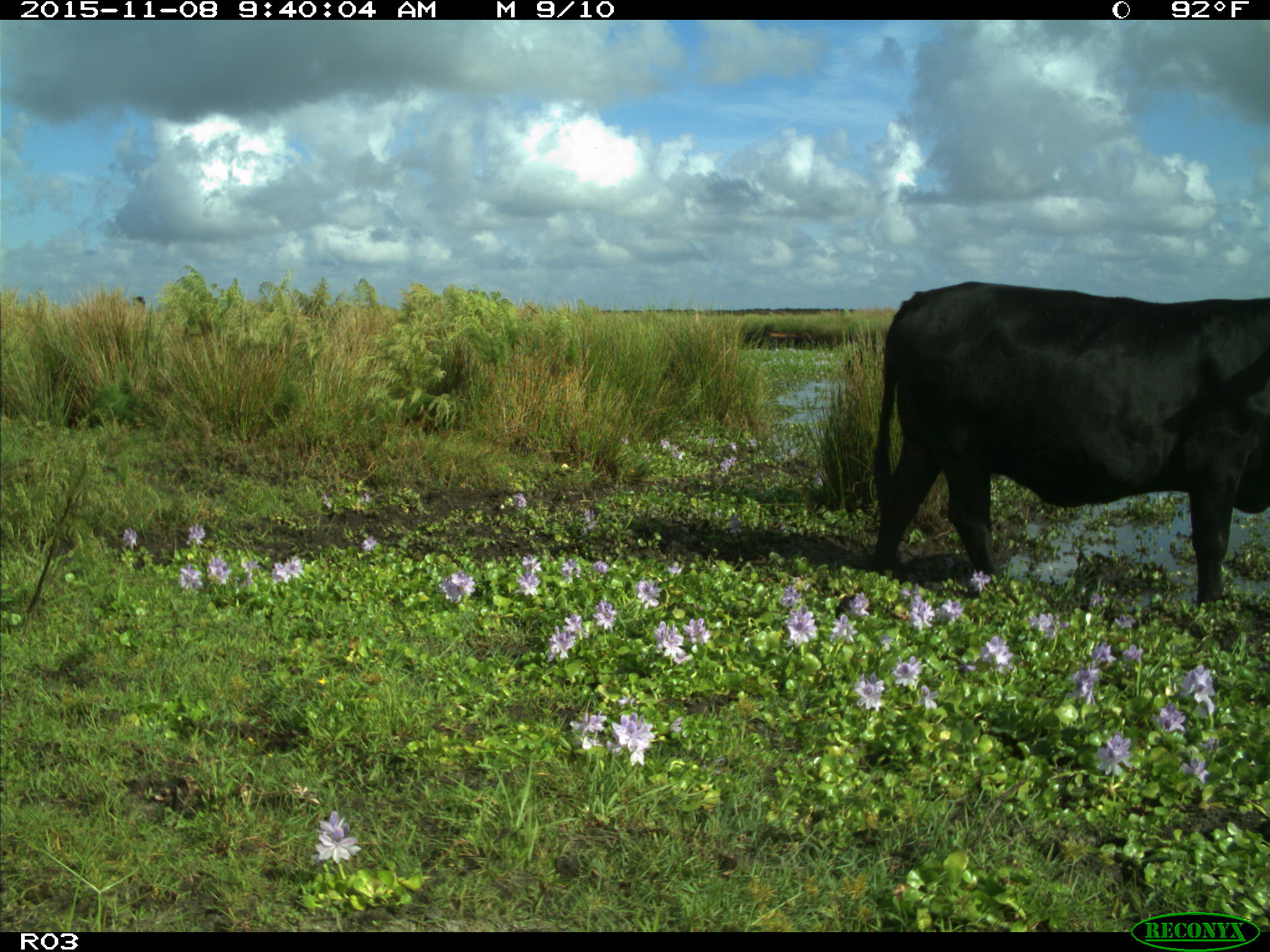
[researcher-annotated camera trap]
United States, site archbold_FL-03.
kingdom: Animalia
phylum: Chordata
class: Mammalia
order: Artiodactyla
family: Bovidae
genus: Bos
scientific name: Bos taurus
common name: domestic cow